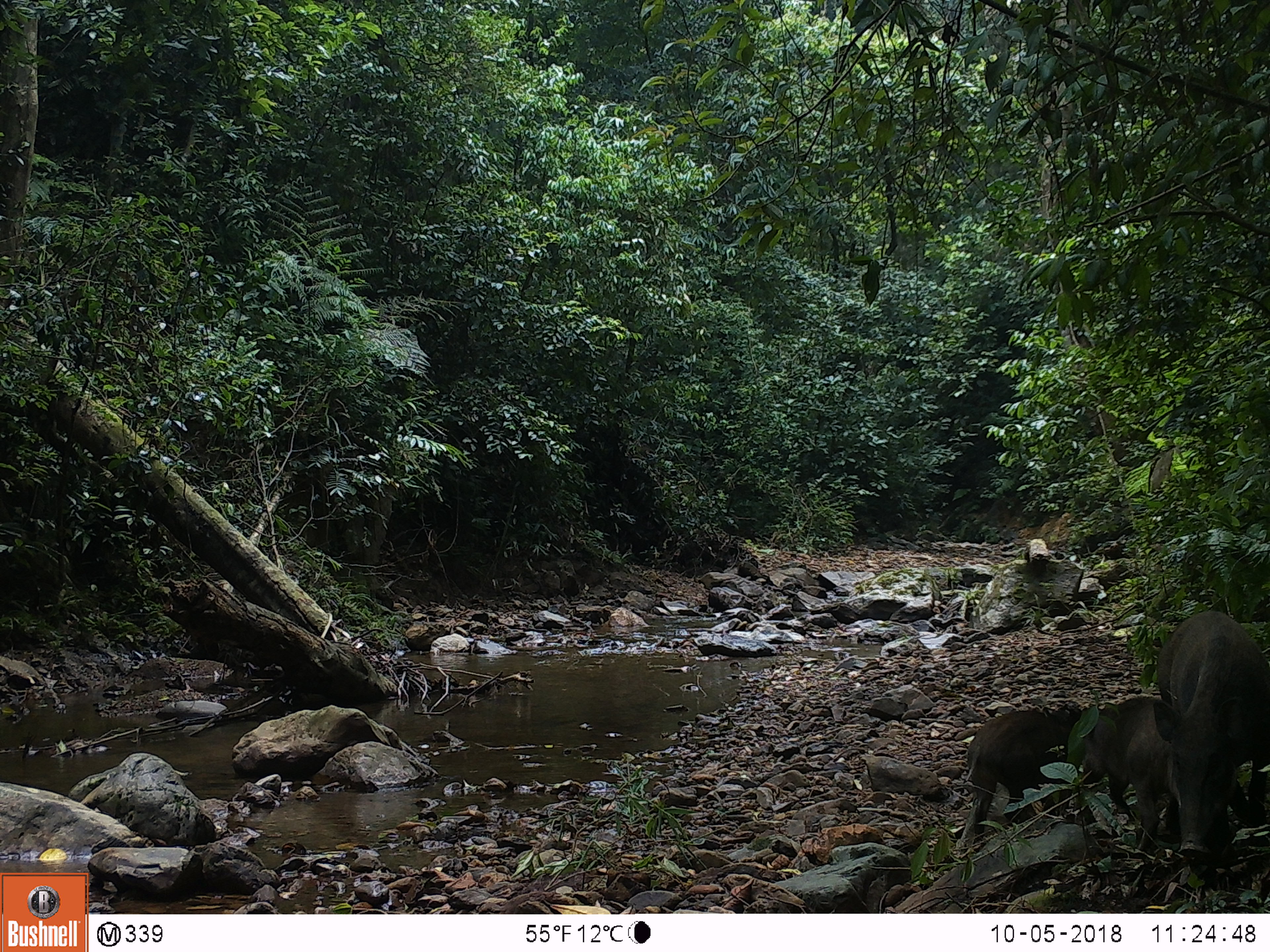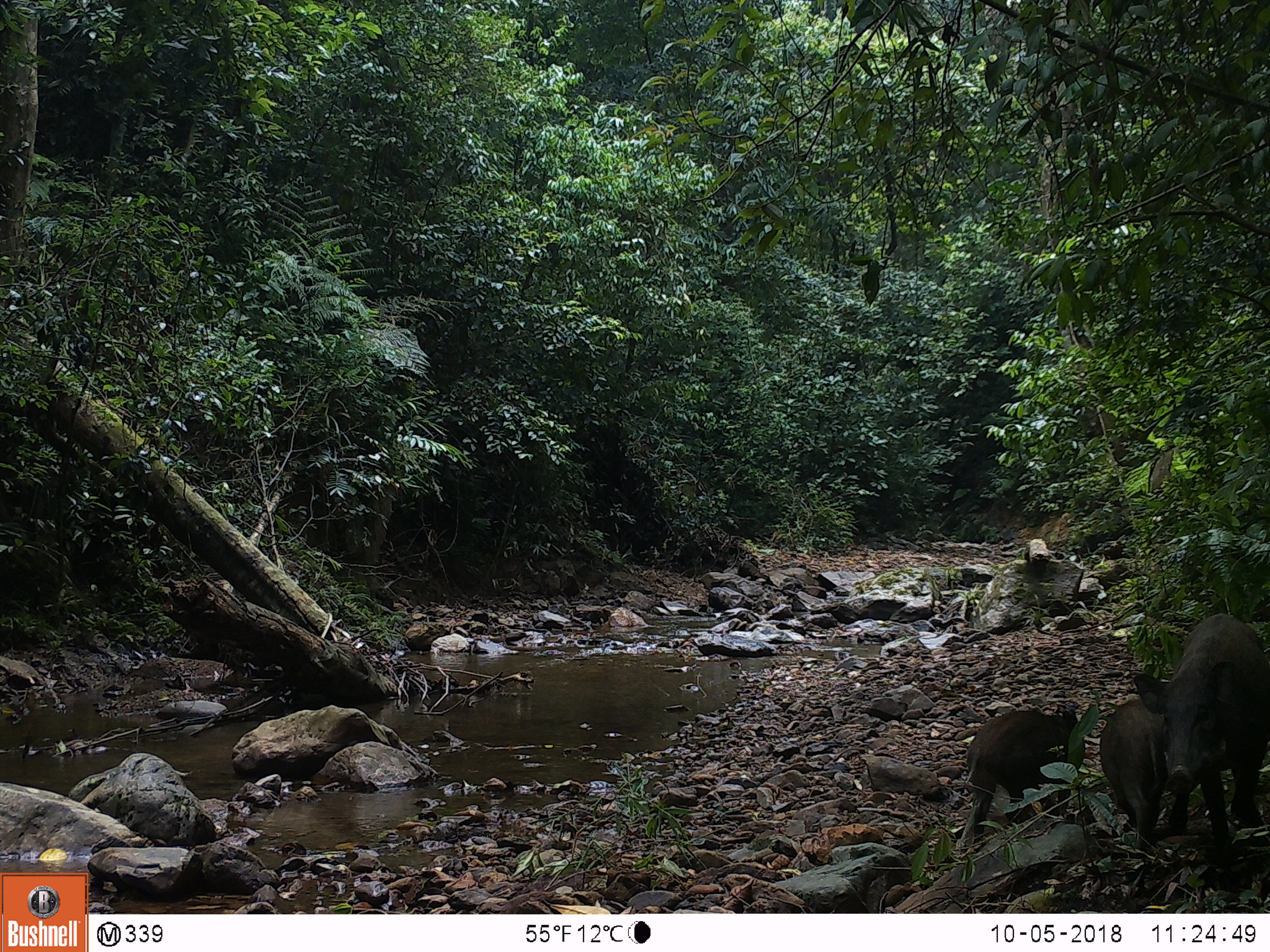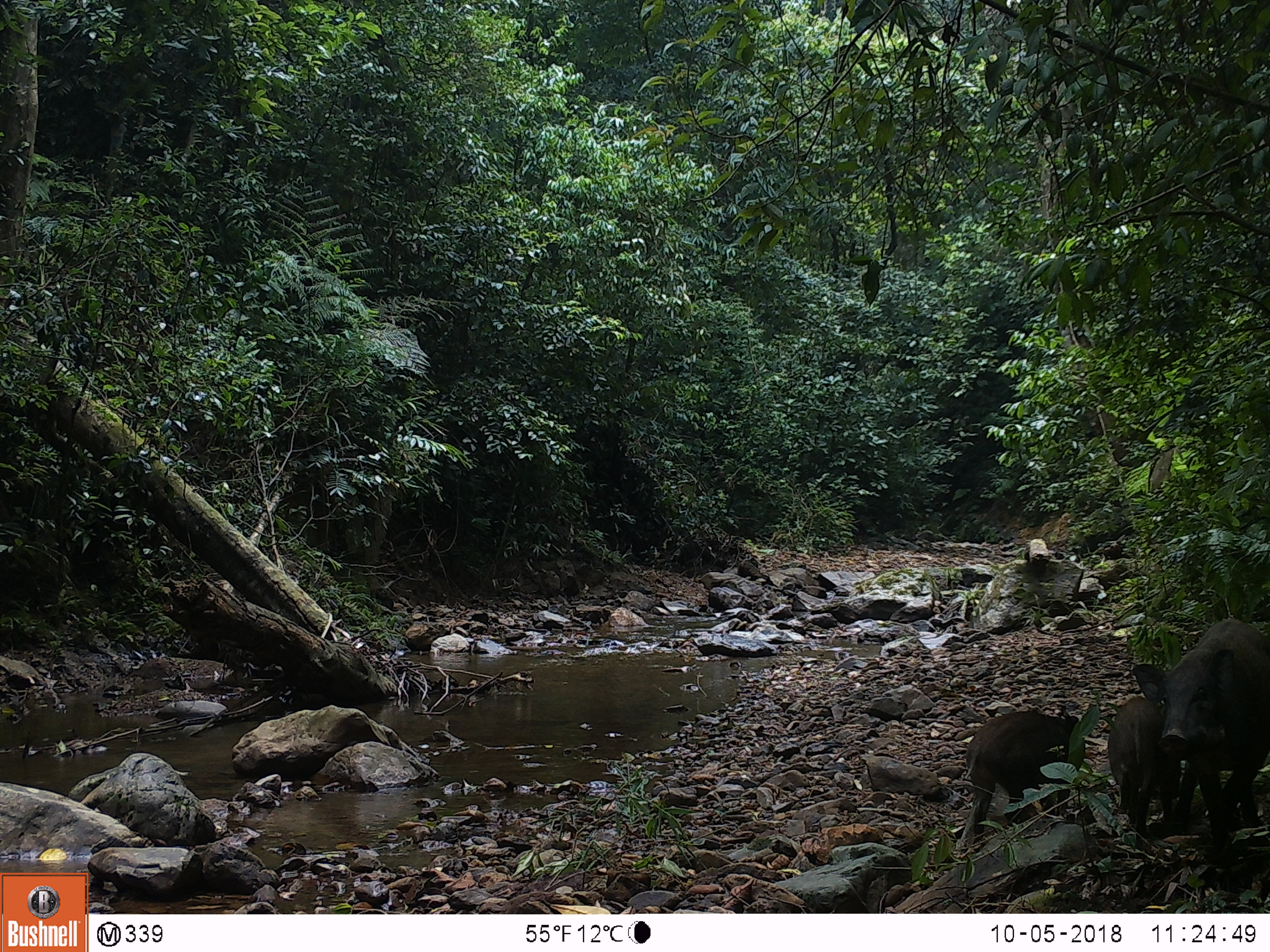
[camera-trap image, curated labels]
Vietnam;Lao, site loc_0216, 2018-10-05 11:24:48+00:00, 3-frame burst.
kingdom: Animalia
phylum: Chordata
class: Mammalia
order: Artiodactyla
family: Suidae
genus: Sus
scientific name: Sus scrofa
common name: eurasian wild pig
Eurasian wild pig (Sus scrofa). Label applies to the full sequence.